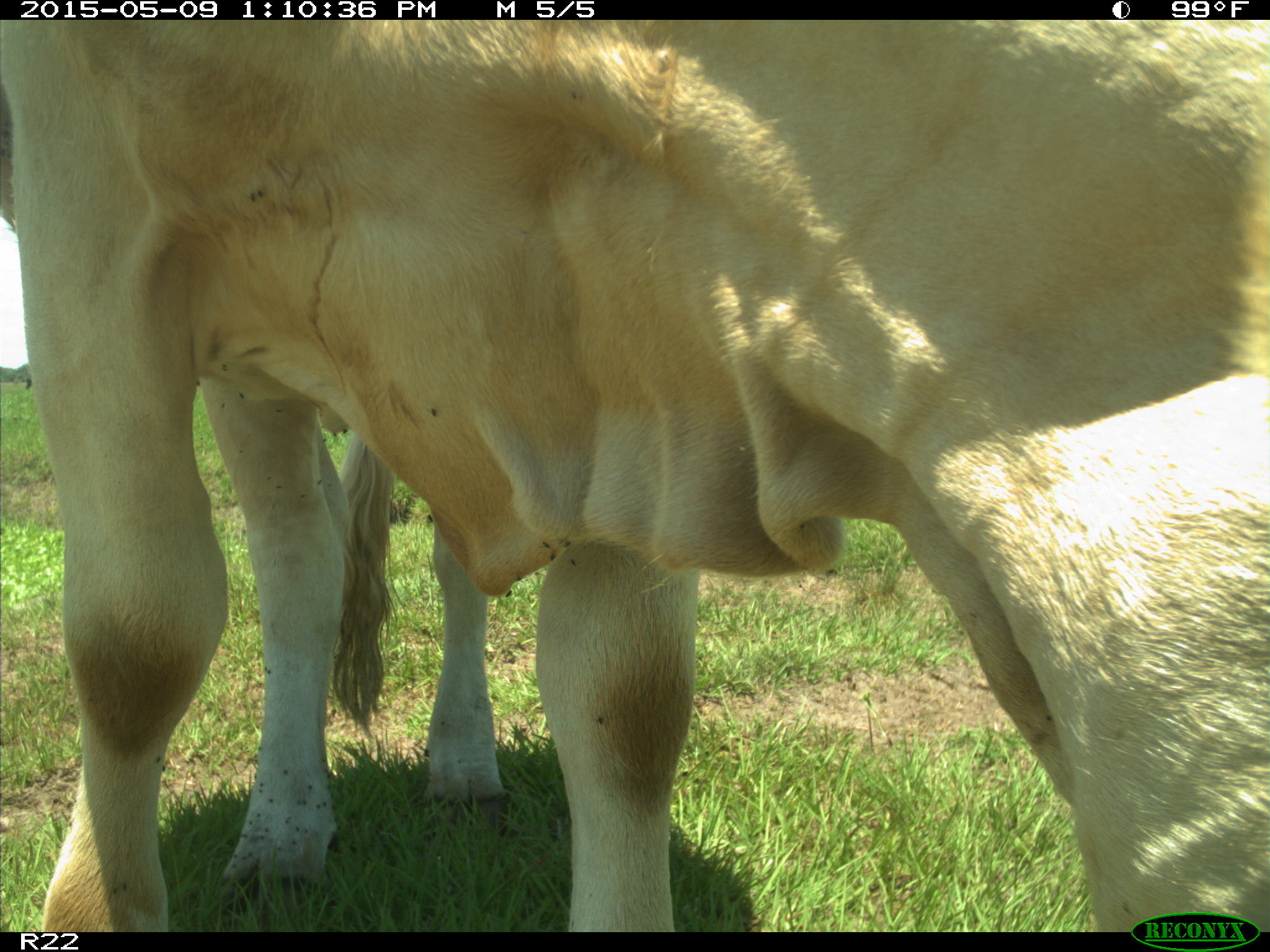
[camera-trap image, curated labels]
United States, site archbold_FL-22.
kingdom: Animalia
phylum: Chordata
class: Mammalia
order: Artiodactyla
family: Bovidae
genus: Bos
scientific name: Bos taurus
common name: domestic cow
Bos taurus (domestic cow).